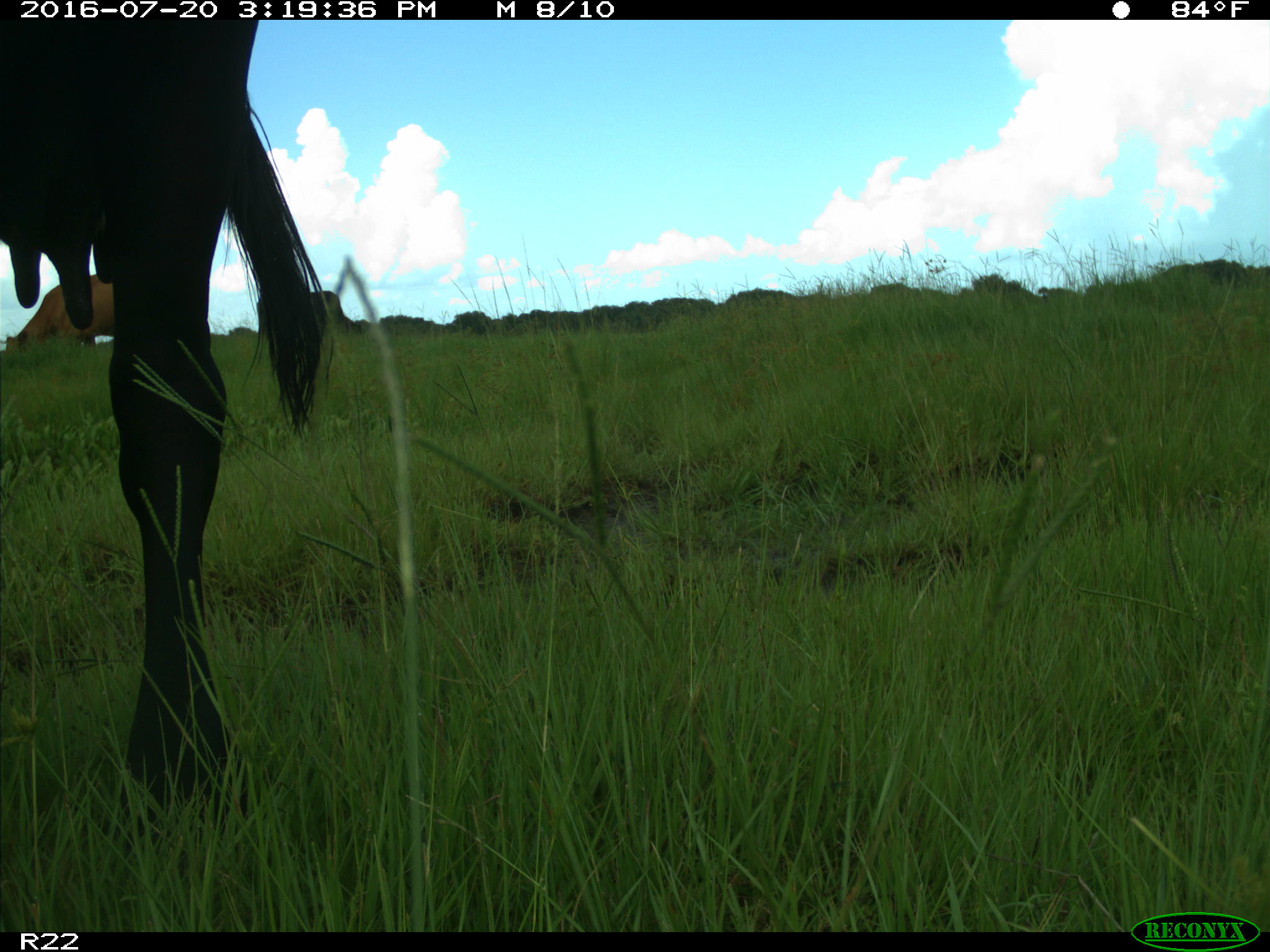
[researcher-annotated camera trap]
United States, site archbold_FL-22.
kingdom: Animalia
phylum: Chordata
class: Mammalia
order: Artiodactyla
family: Bovidae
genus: Bos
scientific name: Bos taurus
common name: domestic cow